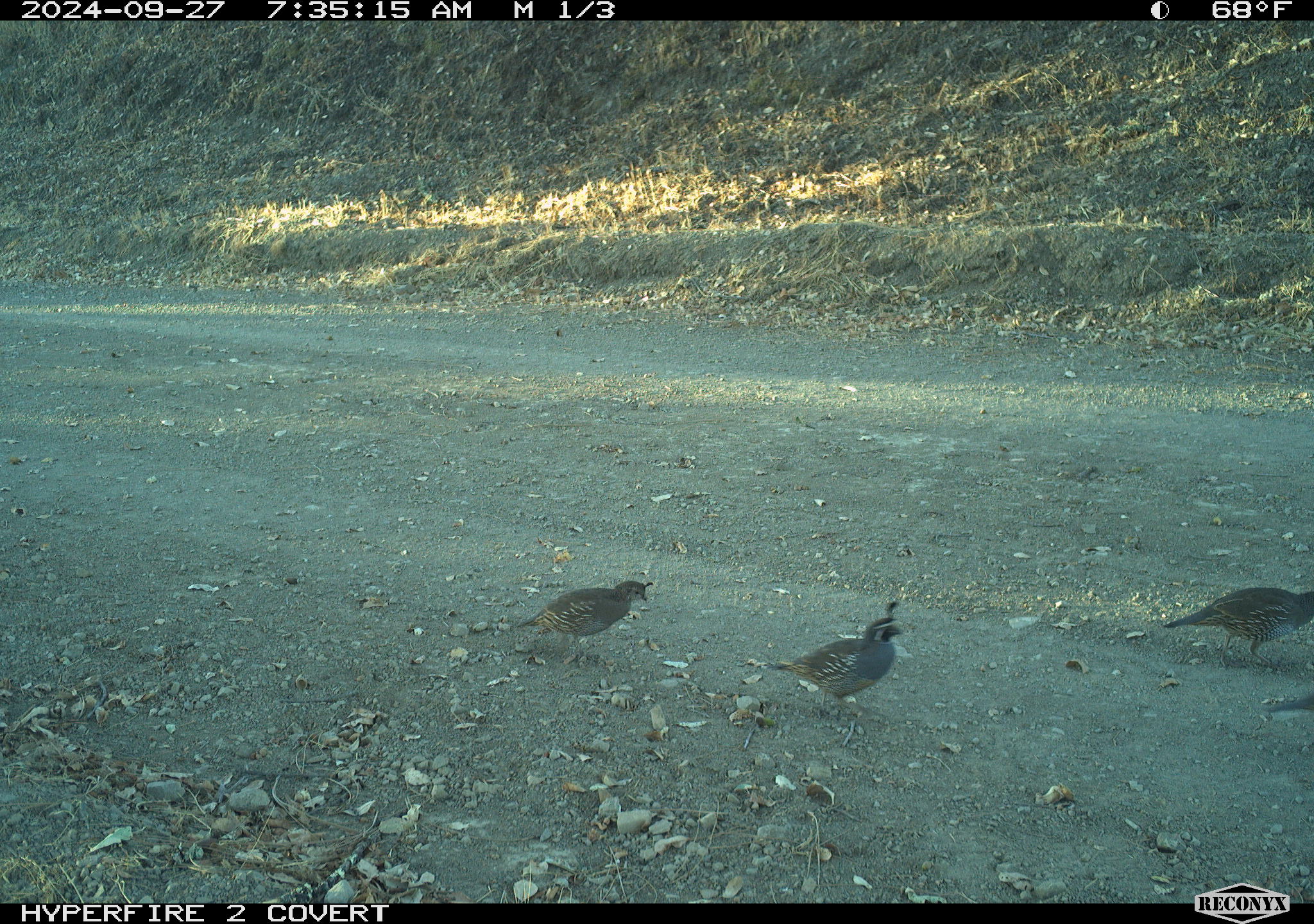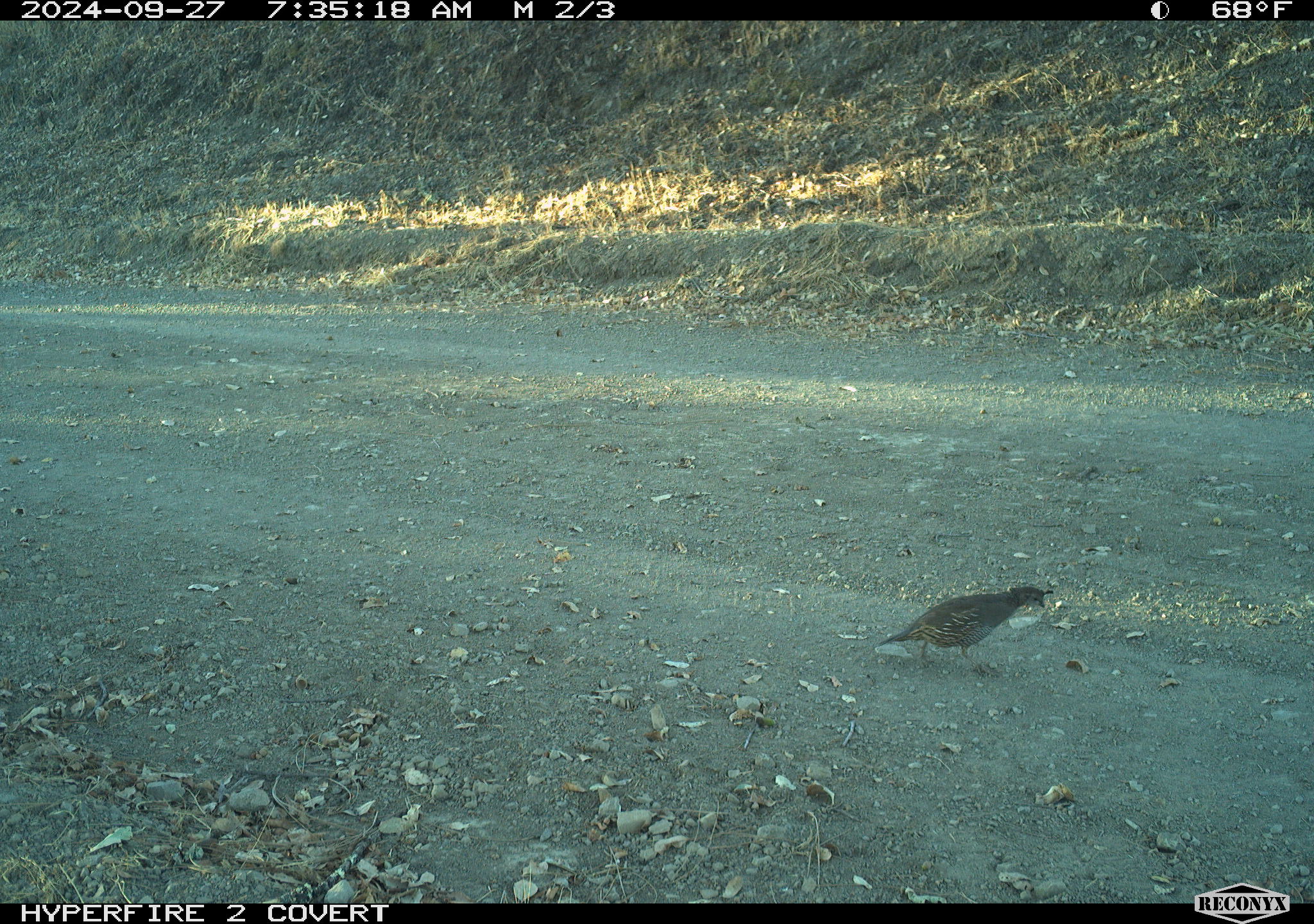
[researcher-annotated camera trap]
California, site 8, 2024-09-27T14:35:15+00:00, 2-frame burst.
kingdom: Animalia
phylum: Chordata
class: Aves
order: Galliformes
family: Odontophoridae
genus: Callipepla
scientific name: Callipepla californica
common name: california quail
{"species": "california quail (Callipepla californica)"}